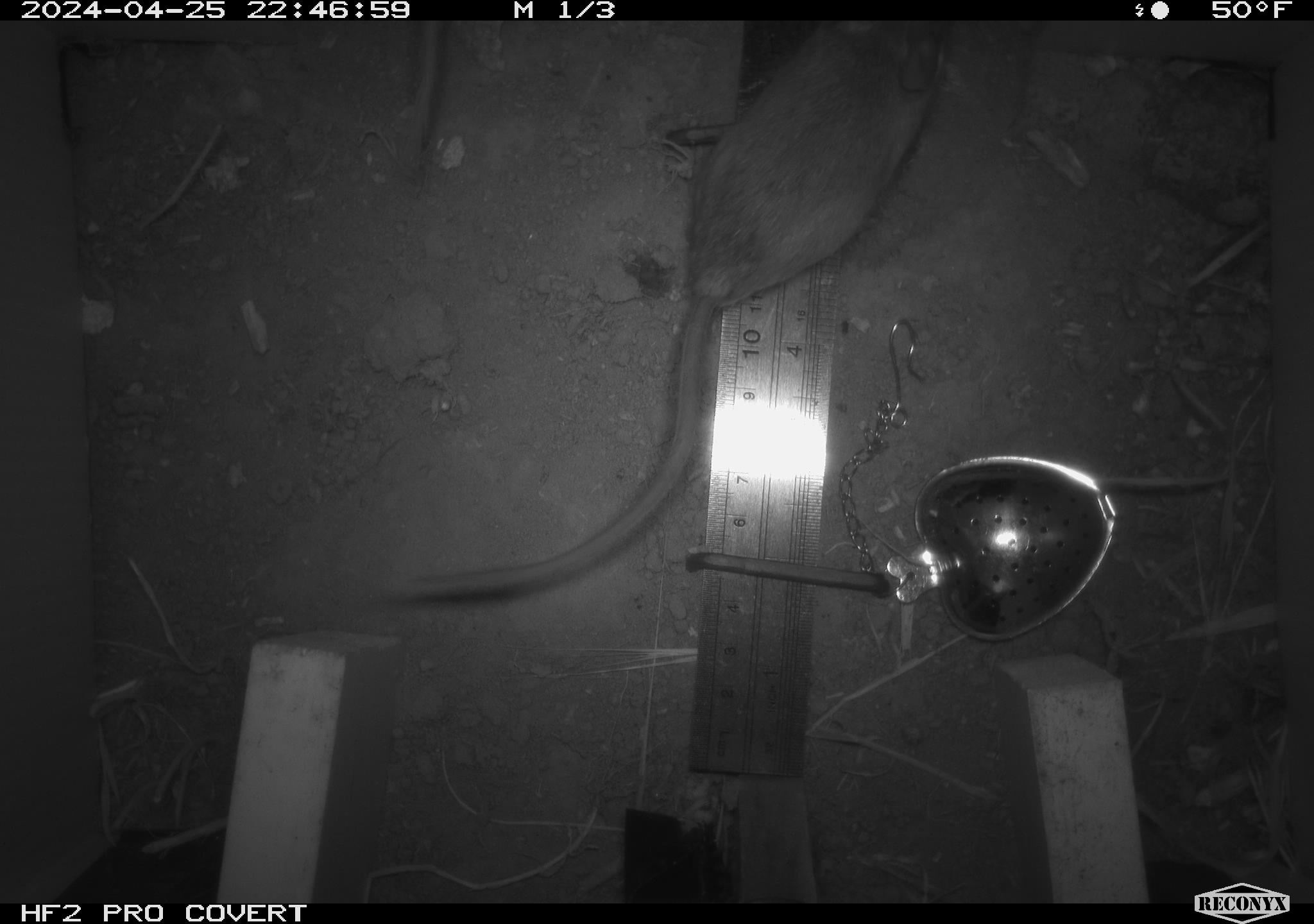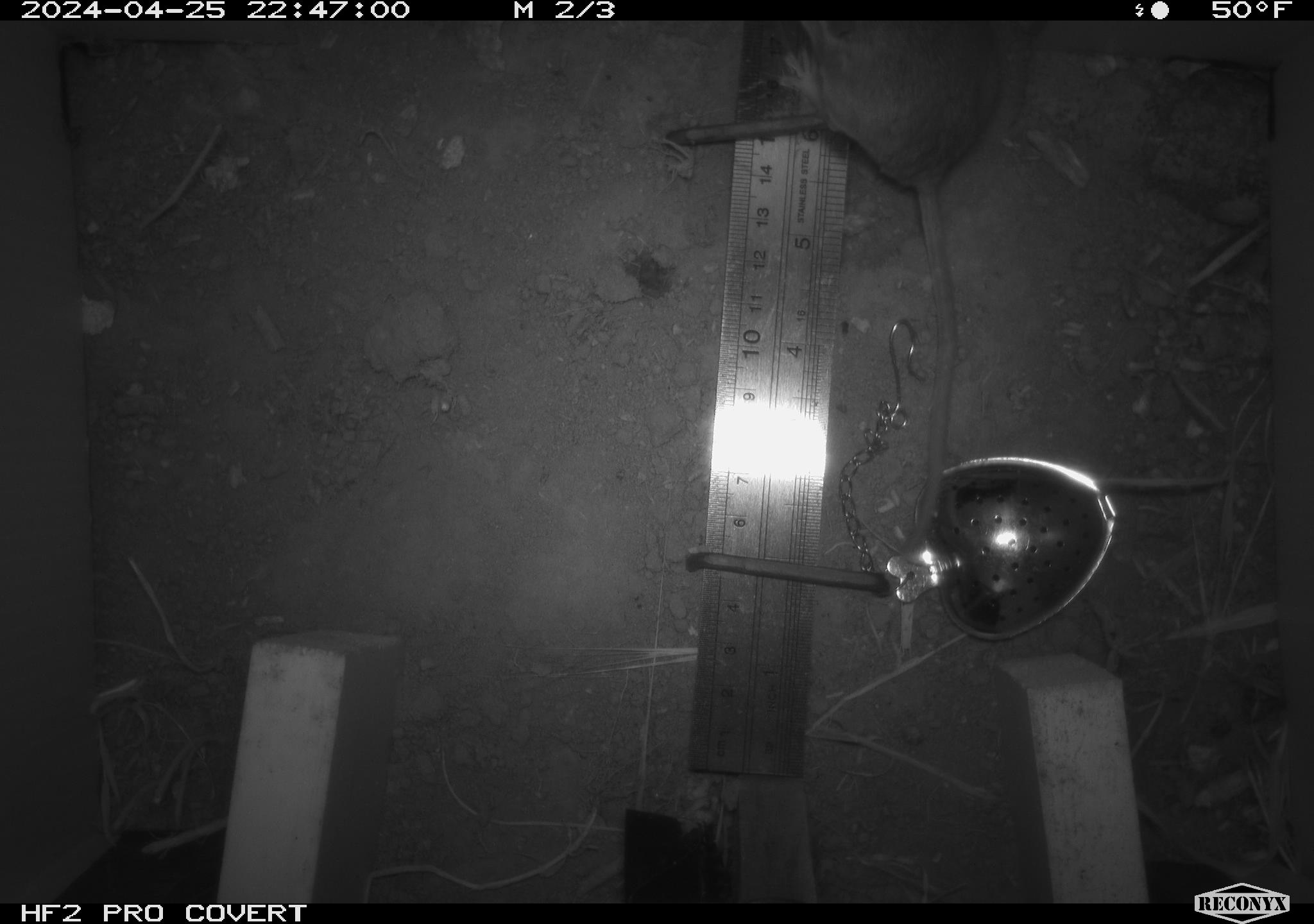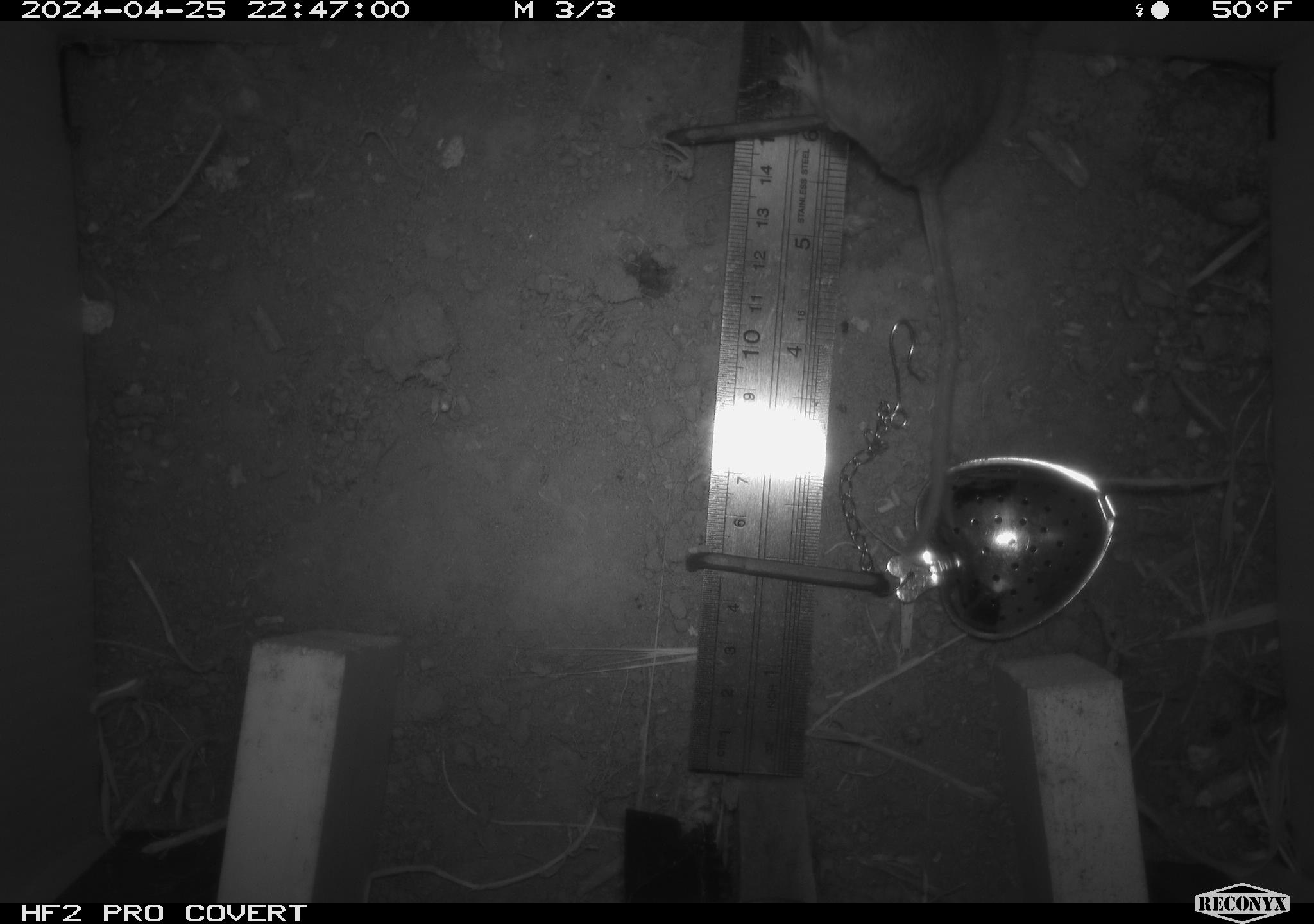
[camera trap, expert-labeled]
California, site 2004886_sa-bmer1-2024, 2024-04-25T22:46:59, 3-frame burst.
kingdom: Animalia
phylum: Chordata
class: Mammalia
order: Rodentia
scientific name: Rodentia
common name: mouse species